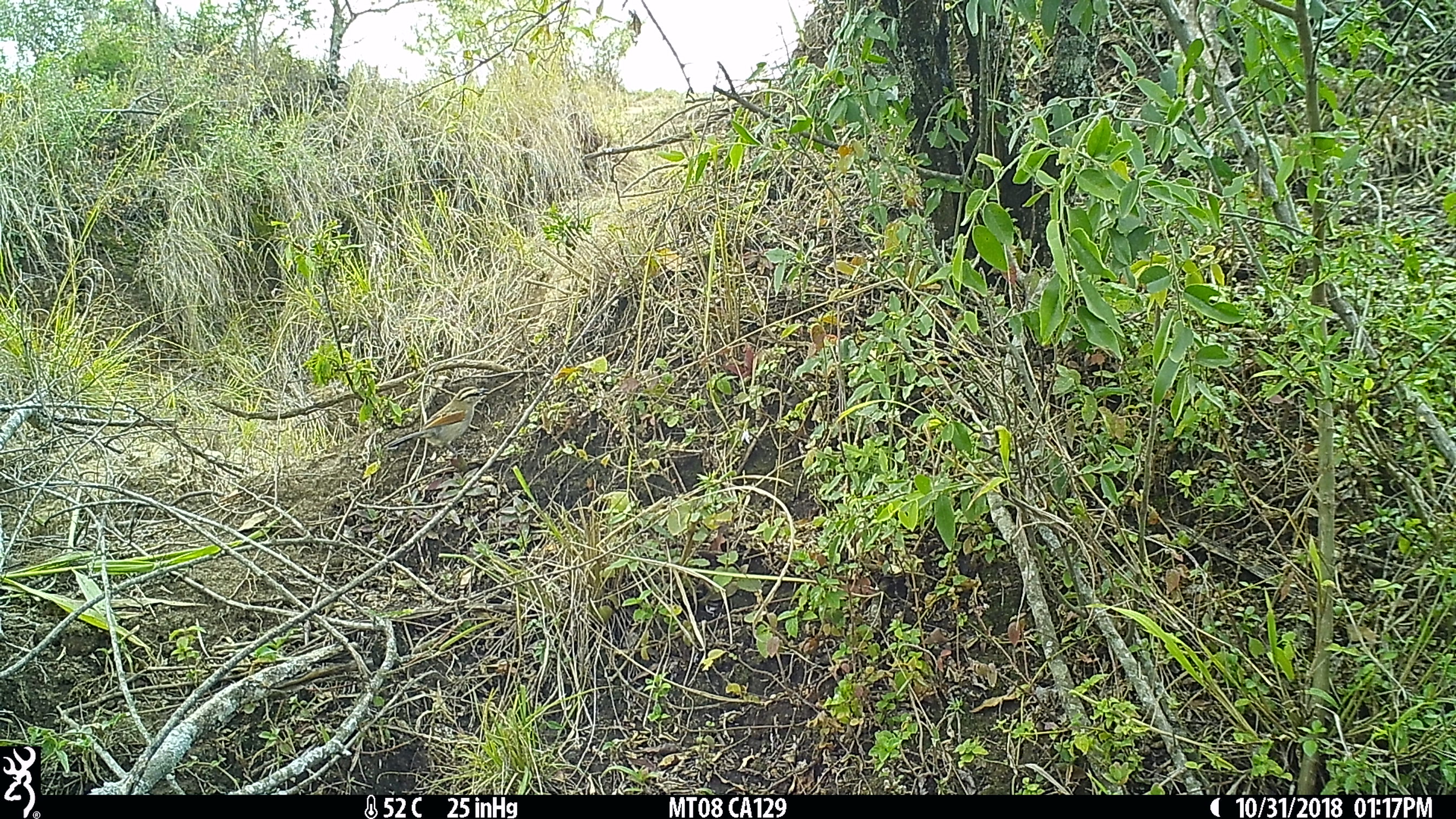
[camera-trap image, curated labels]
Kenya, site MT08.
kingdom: Animalia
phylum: Chordata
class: Aves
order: Passeriformes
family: Malaconotidae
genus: Tchagra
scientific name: Tchagra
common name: typical tchagras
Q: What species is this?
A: Tchagra (typical tchagras).